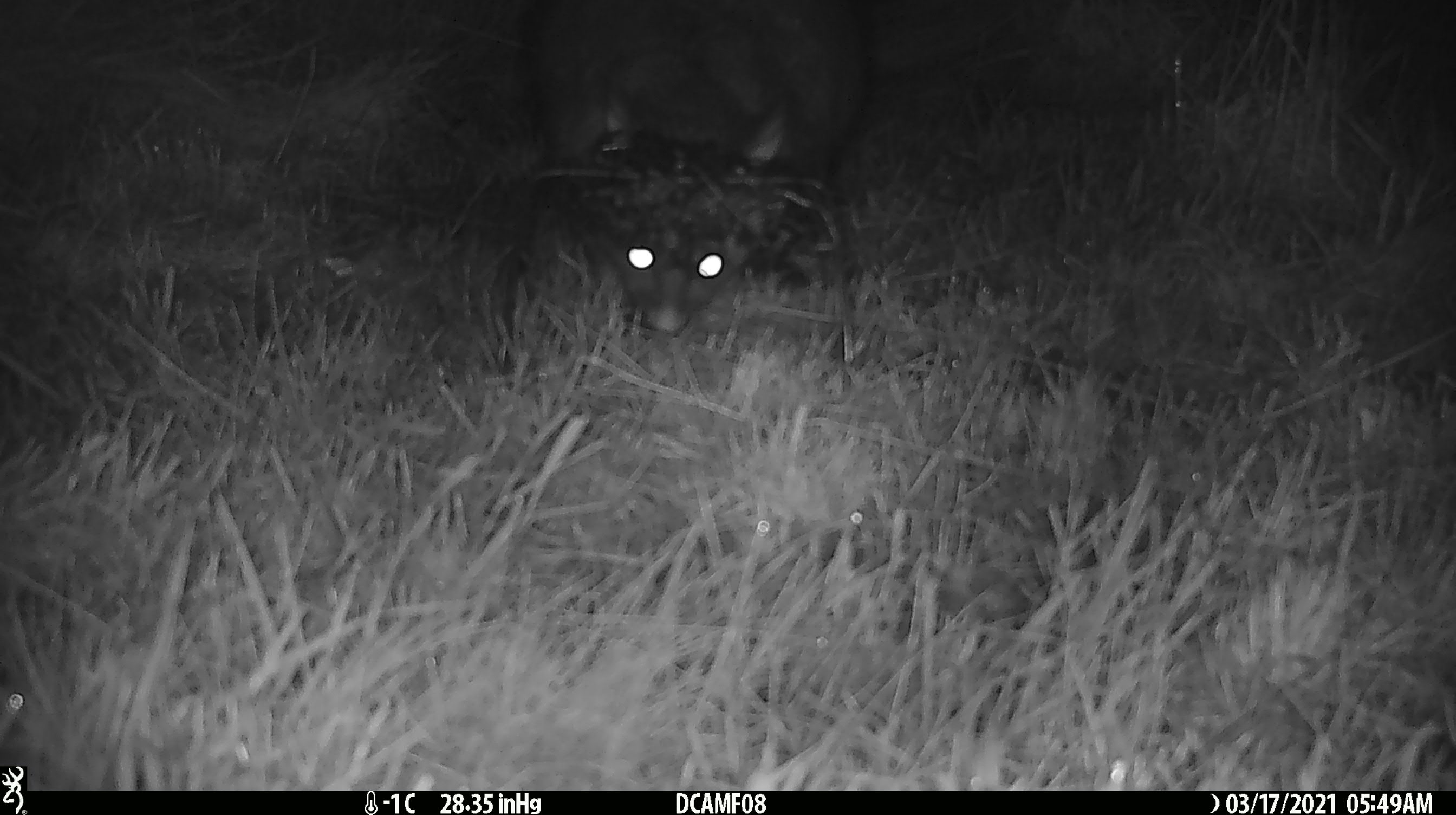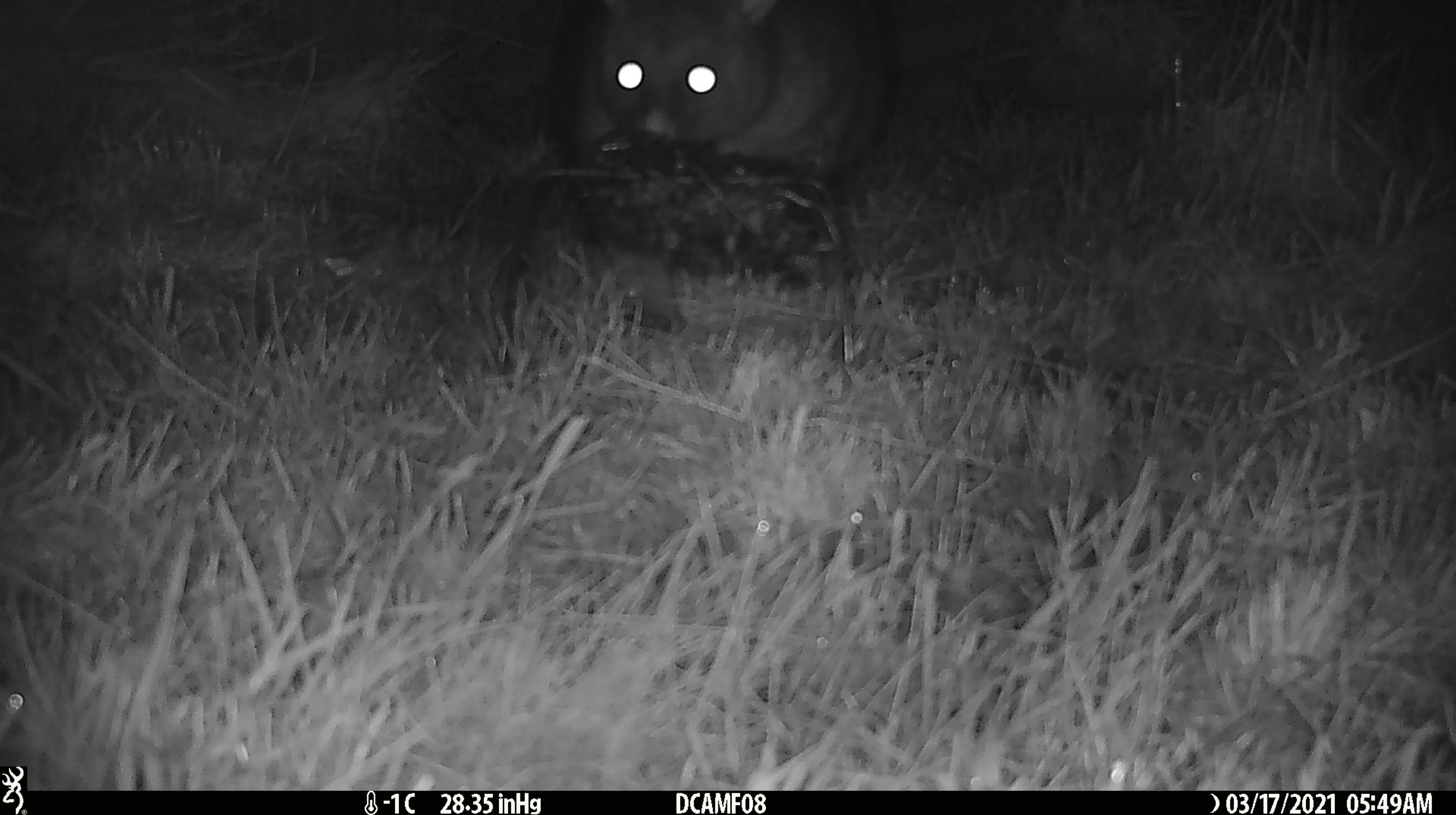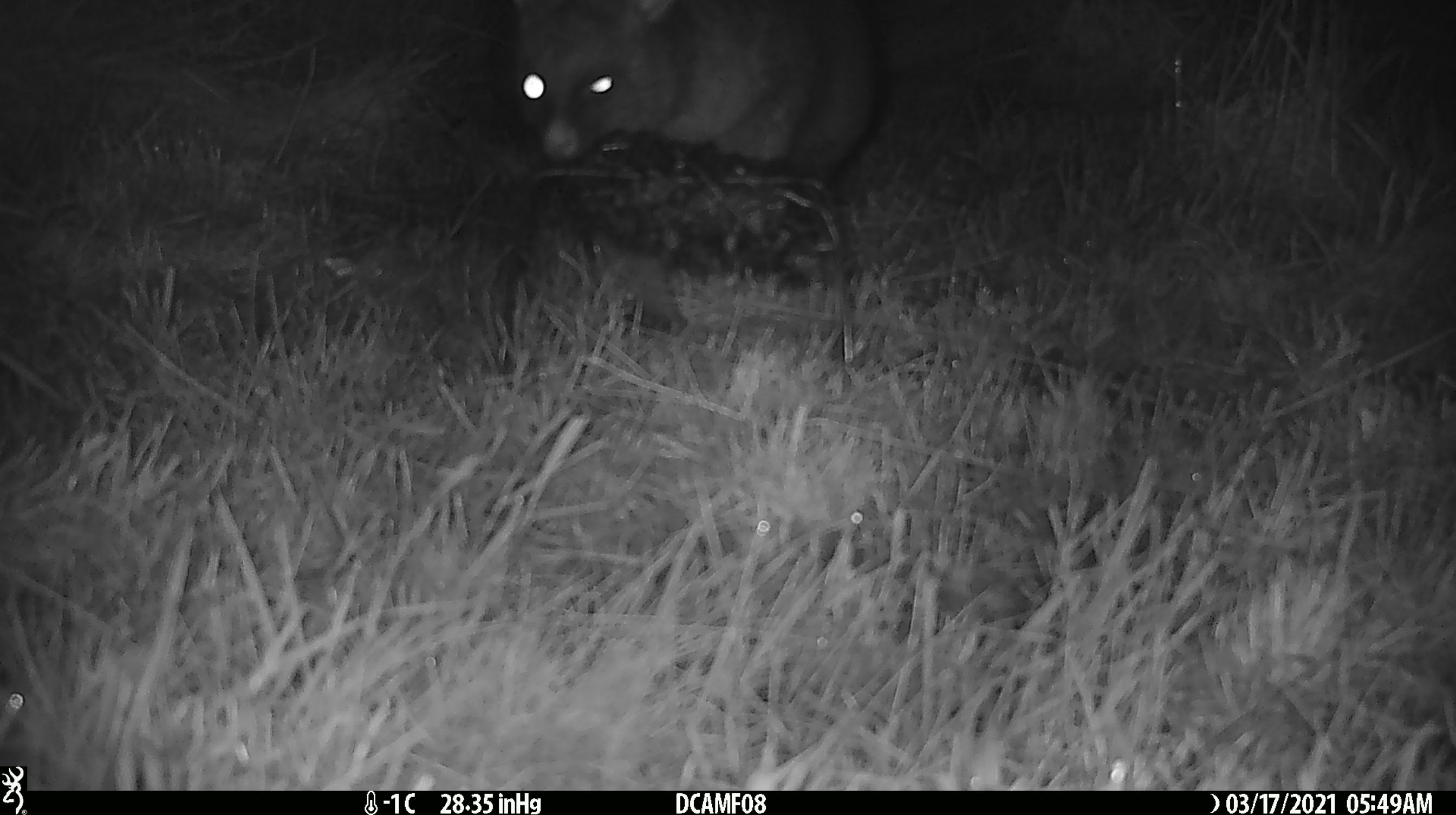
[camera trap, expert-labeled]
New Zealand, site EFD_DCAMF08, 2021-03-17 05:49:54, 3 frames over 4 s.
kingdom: Animalia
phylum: Chordata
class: Mammalia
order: Diprotodontia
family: Phalangeridae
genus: Trichosurus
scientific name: Trichosurus vulpecula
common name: common brushtail possum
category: possum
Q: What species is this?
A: Possum (common brushtail possum) (Trichosurus vulpecula).